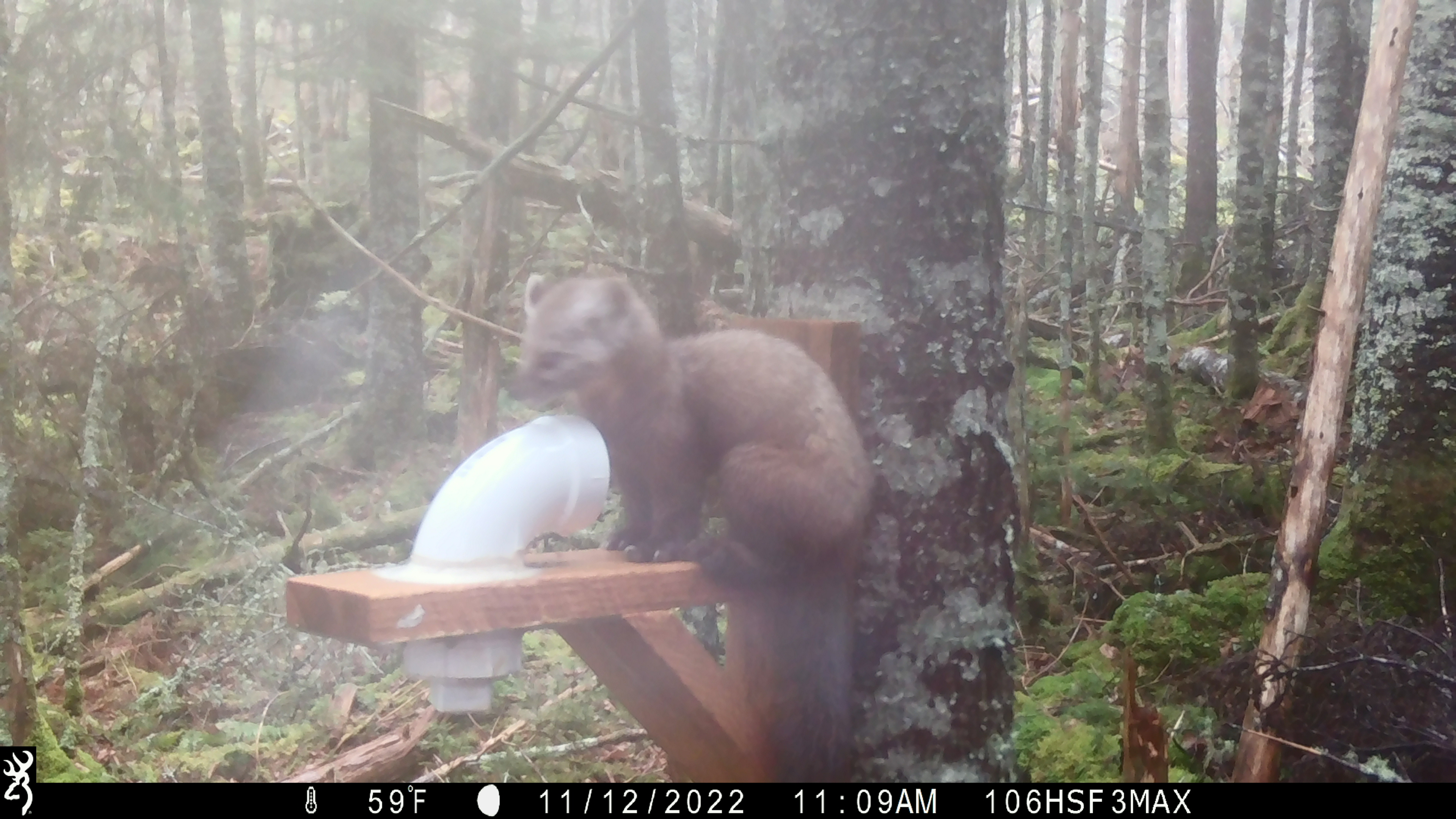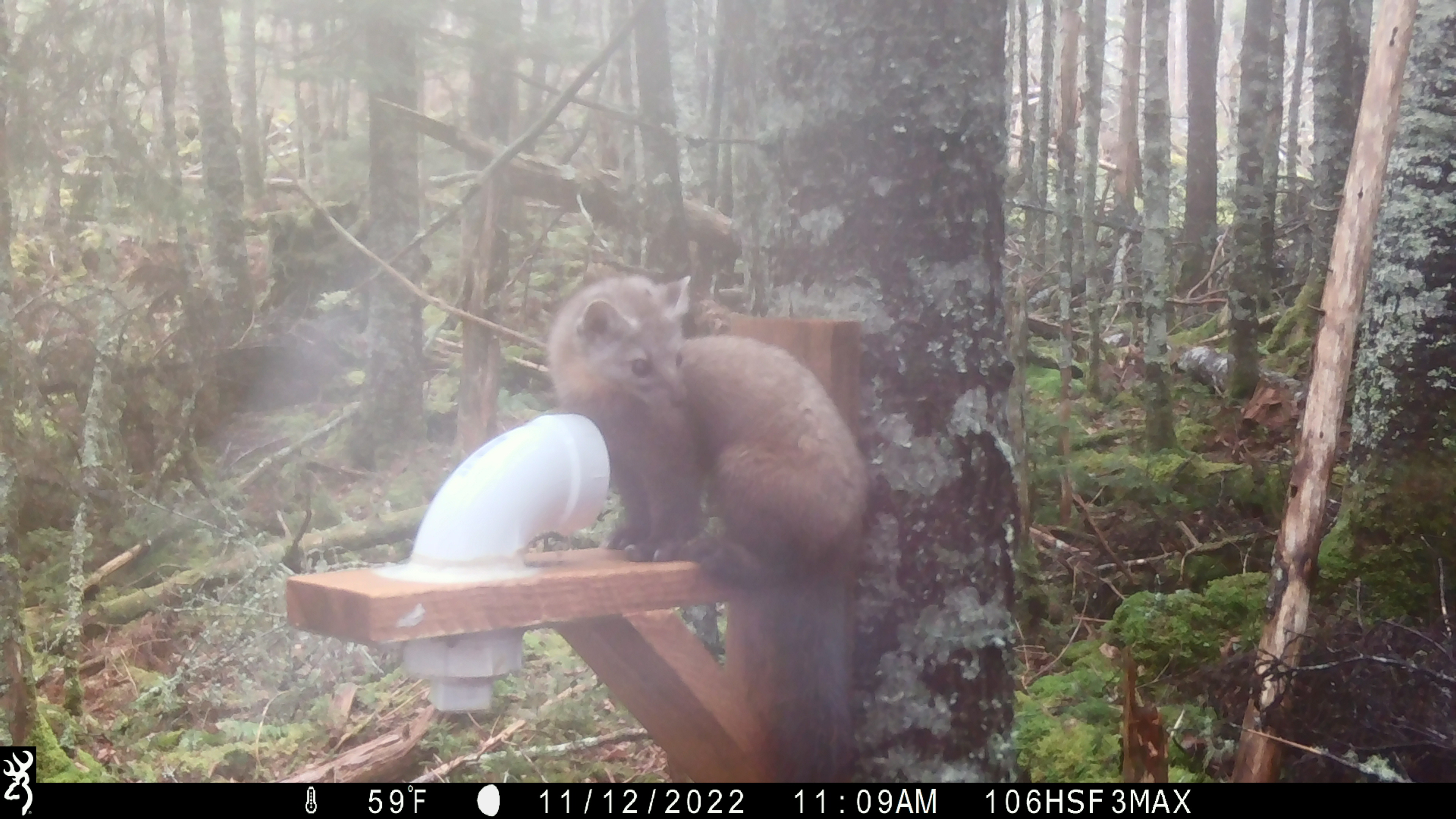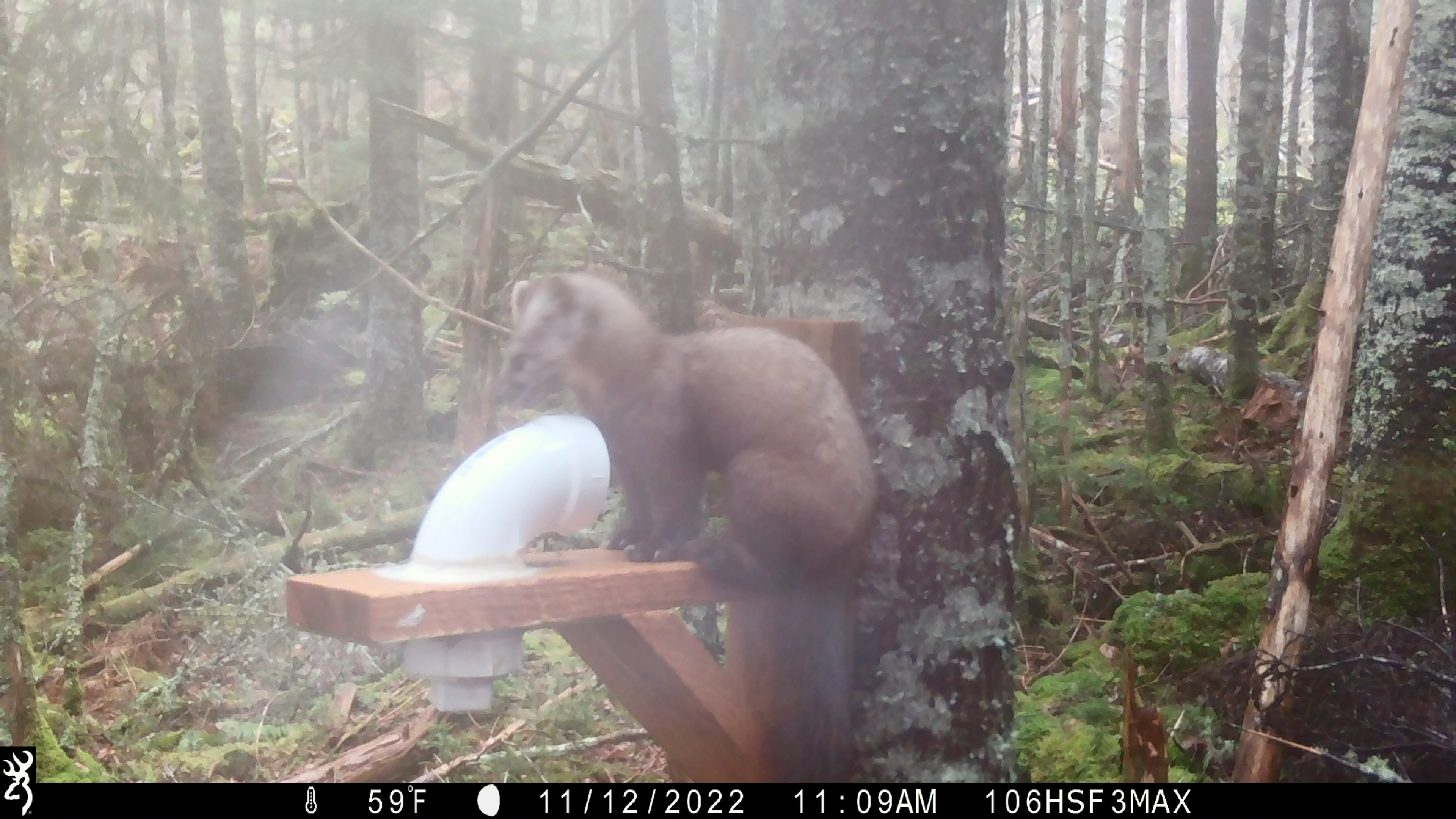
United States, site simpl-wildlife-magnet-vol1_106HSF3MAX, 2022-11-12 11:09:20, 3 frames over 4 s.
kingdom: Animalia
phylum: Chordata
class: Mammalia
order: Carnivora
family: Mustelidae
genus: Martes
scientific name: Martes americana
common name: american marten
American marten (Martes americana).